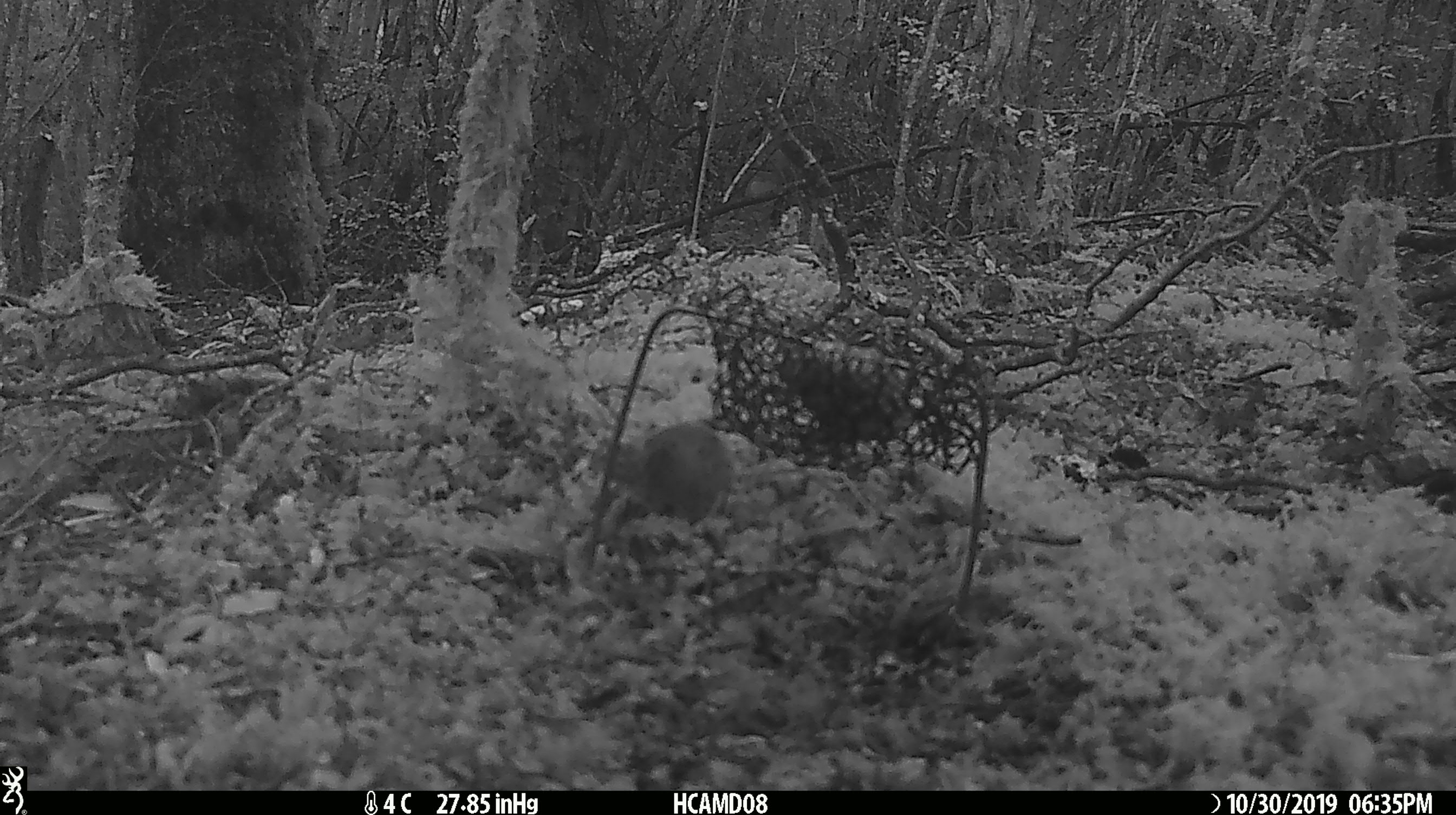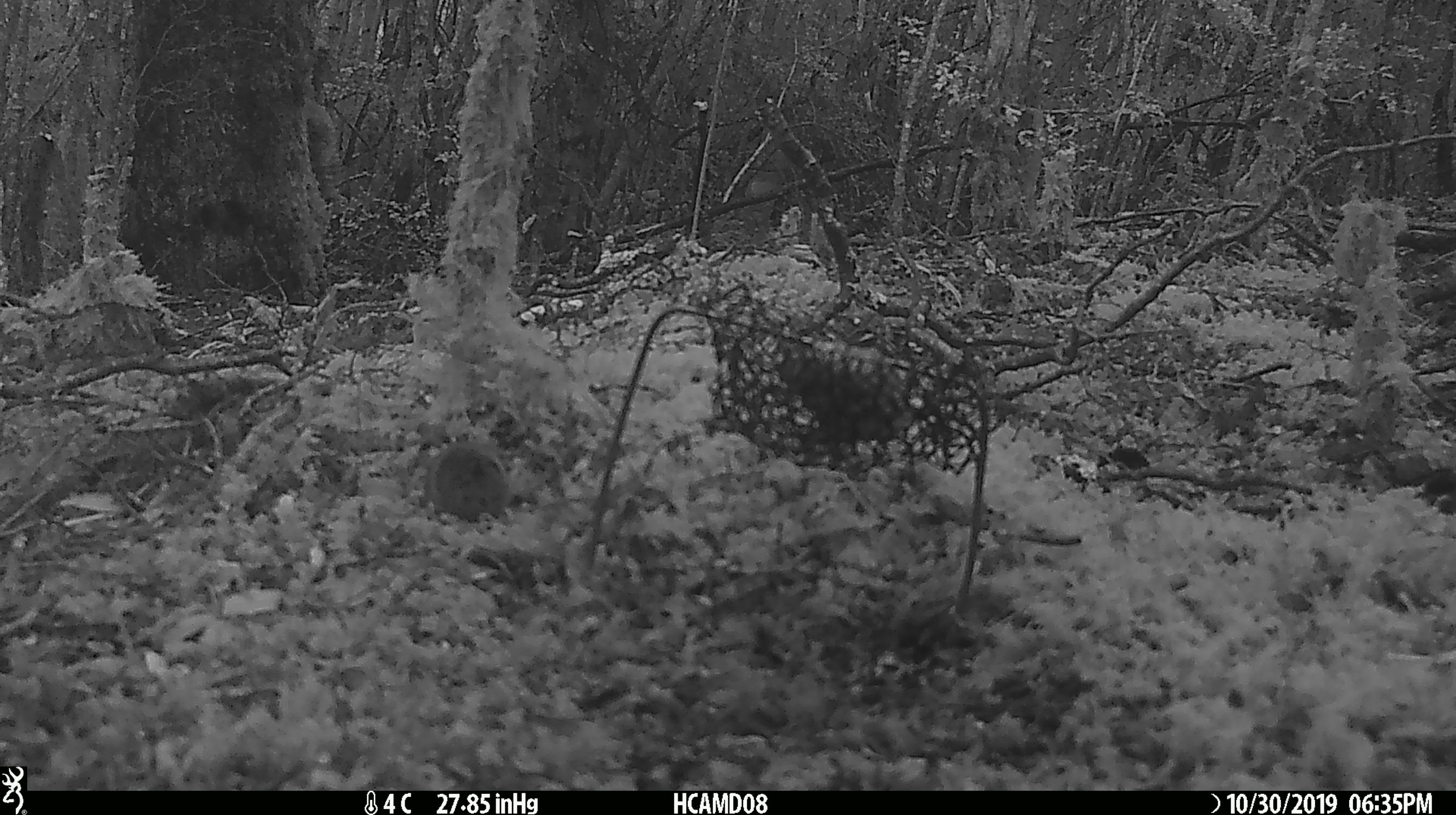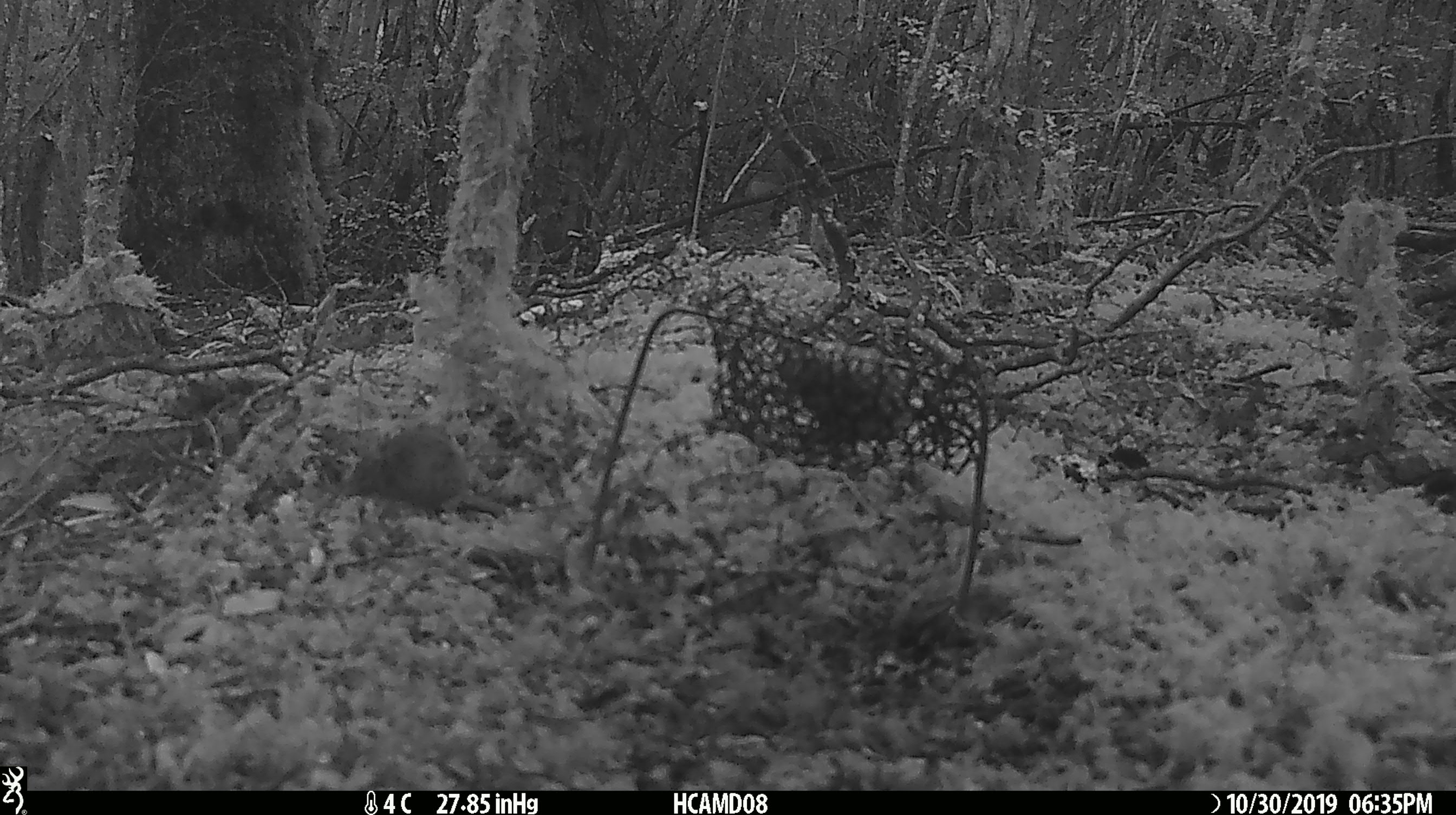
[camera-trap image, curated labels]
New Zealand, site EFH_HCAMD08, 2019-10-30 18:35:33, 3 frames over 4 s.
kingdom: Animalia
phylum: Chordata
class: Mammalia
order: Rodentia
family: Muridae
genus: Mus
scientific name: Mus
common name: mouse